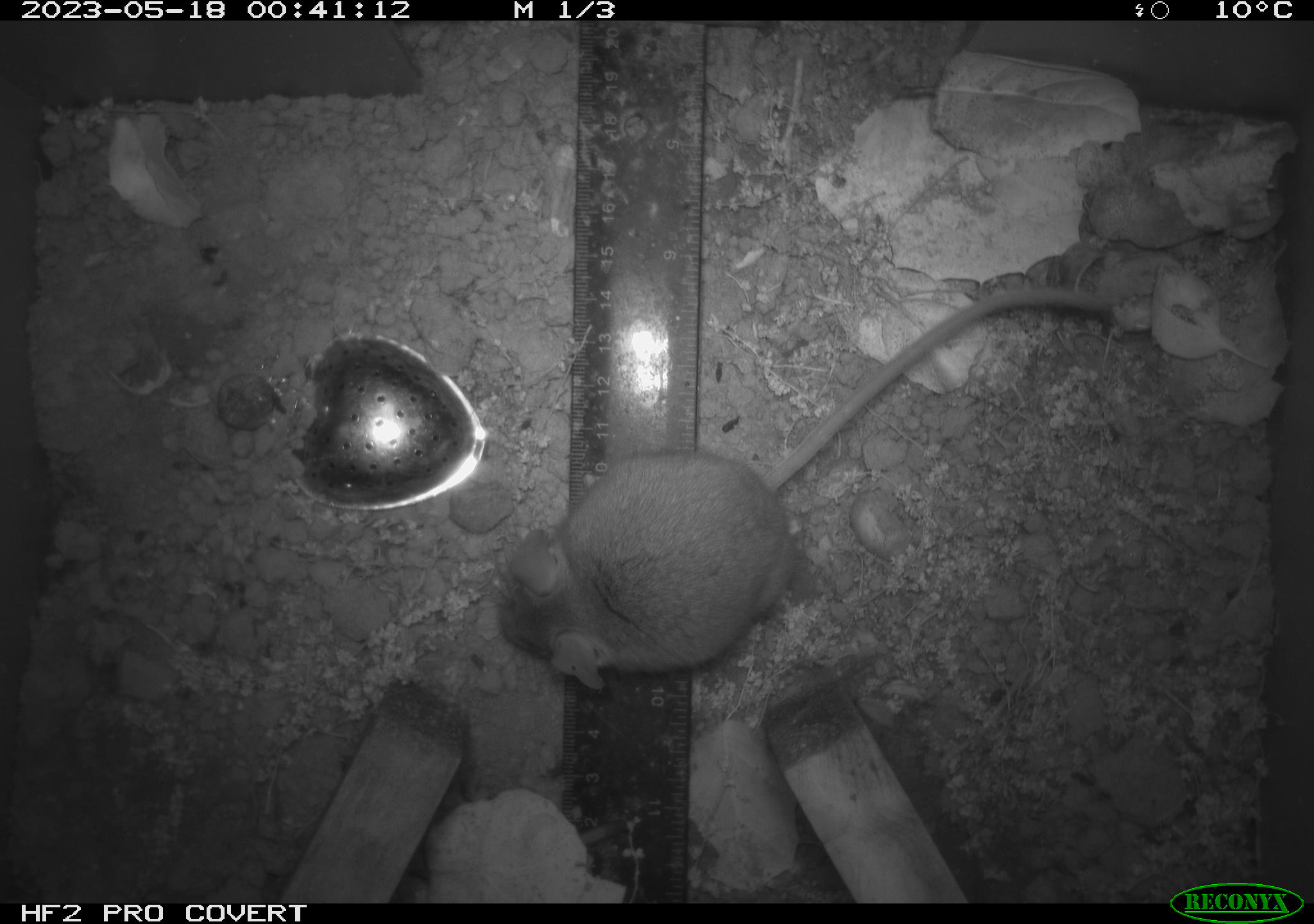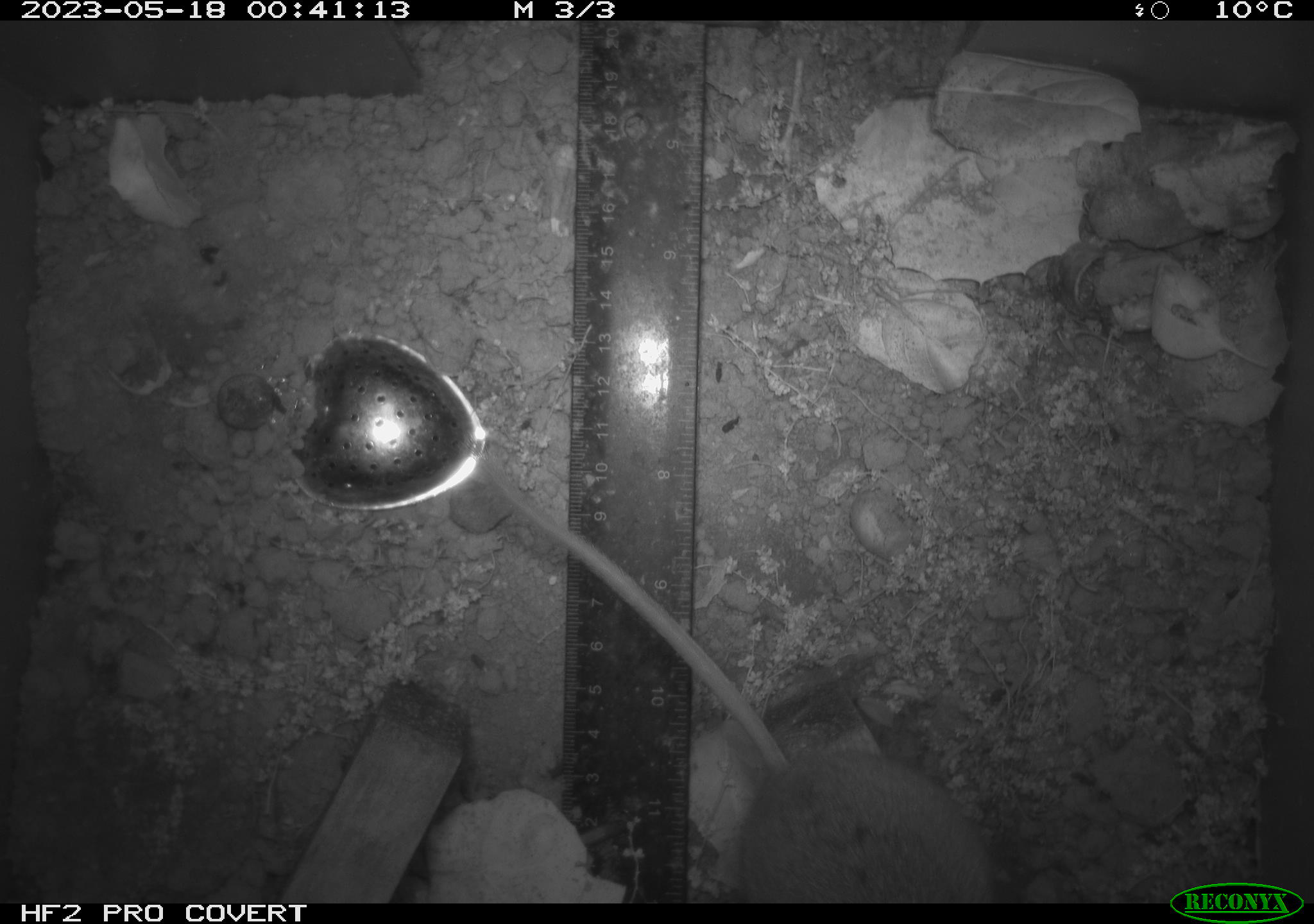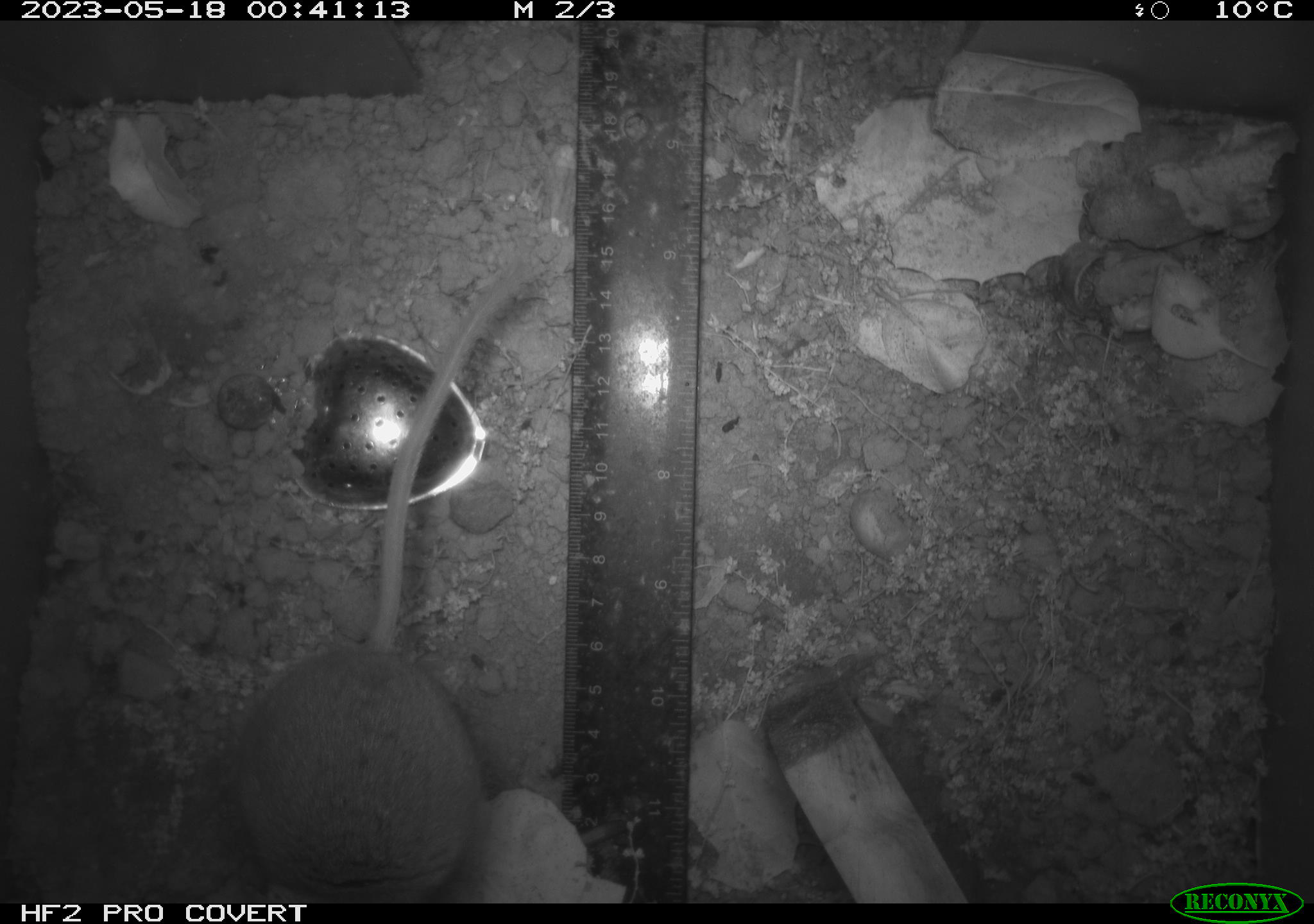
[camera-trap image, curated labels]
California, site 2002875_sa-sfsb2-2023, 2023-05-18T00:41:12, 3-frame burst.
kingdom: Animalia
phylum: Chordata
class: Mammalia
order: Rodentia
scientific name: Rodentia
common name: mouse species